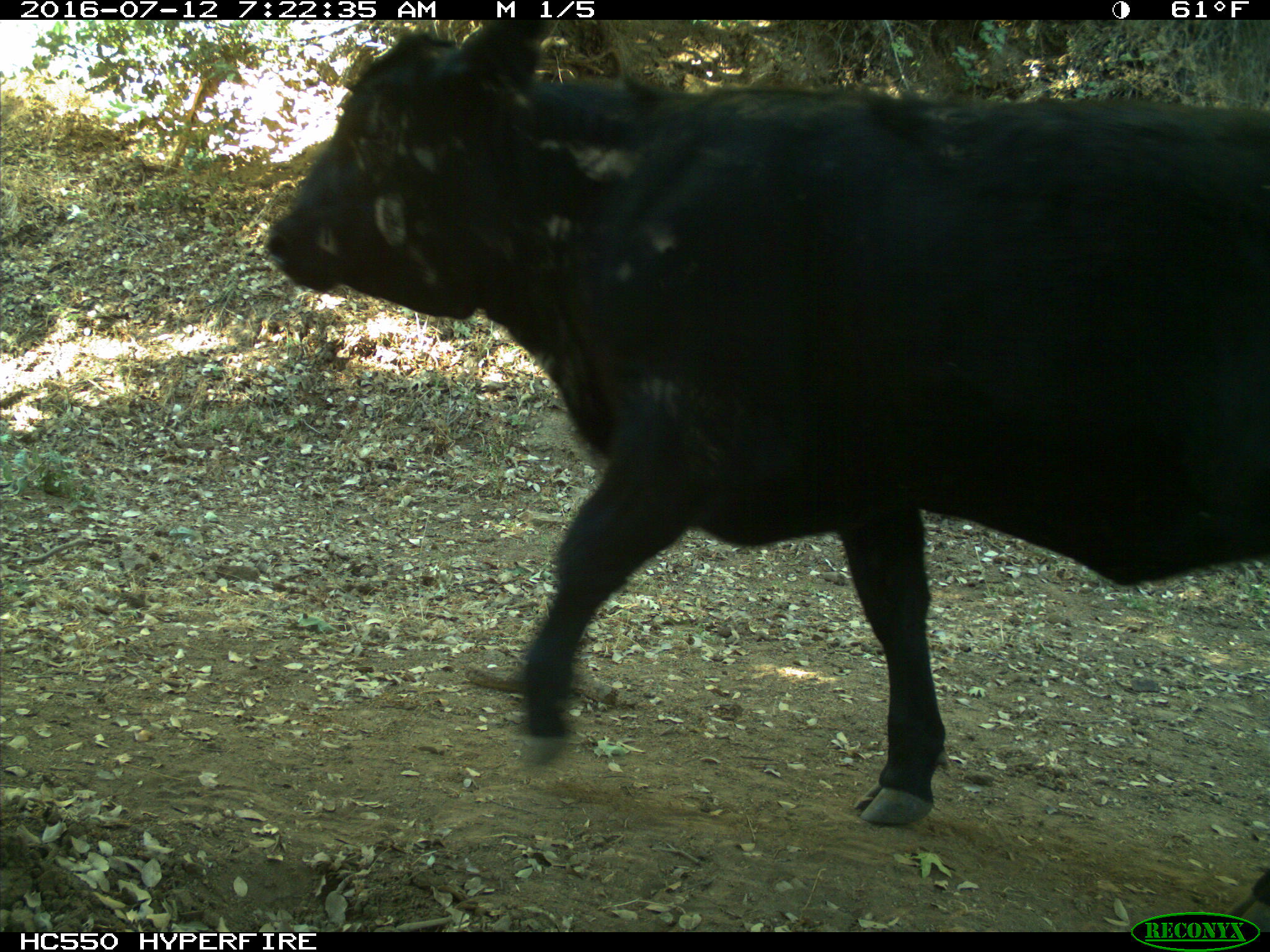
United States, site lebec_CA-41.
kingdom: Animalia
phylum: Chordata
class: Mammalia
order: Artiodactyla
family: Bovidae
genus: Bos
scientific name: Bos taurus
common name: domestic cow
Bos taurus (domestic cow).